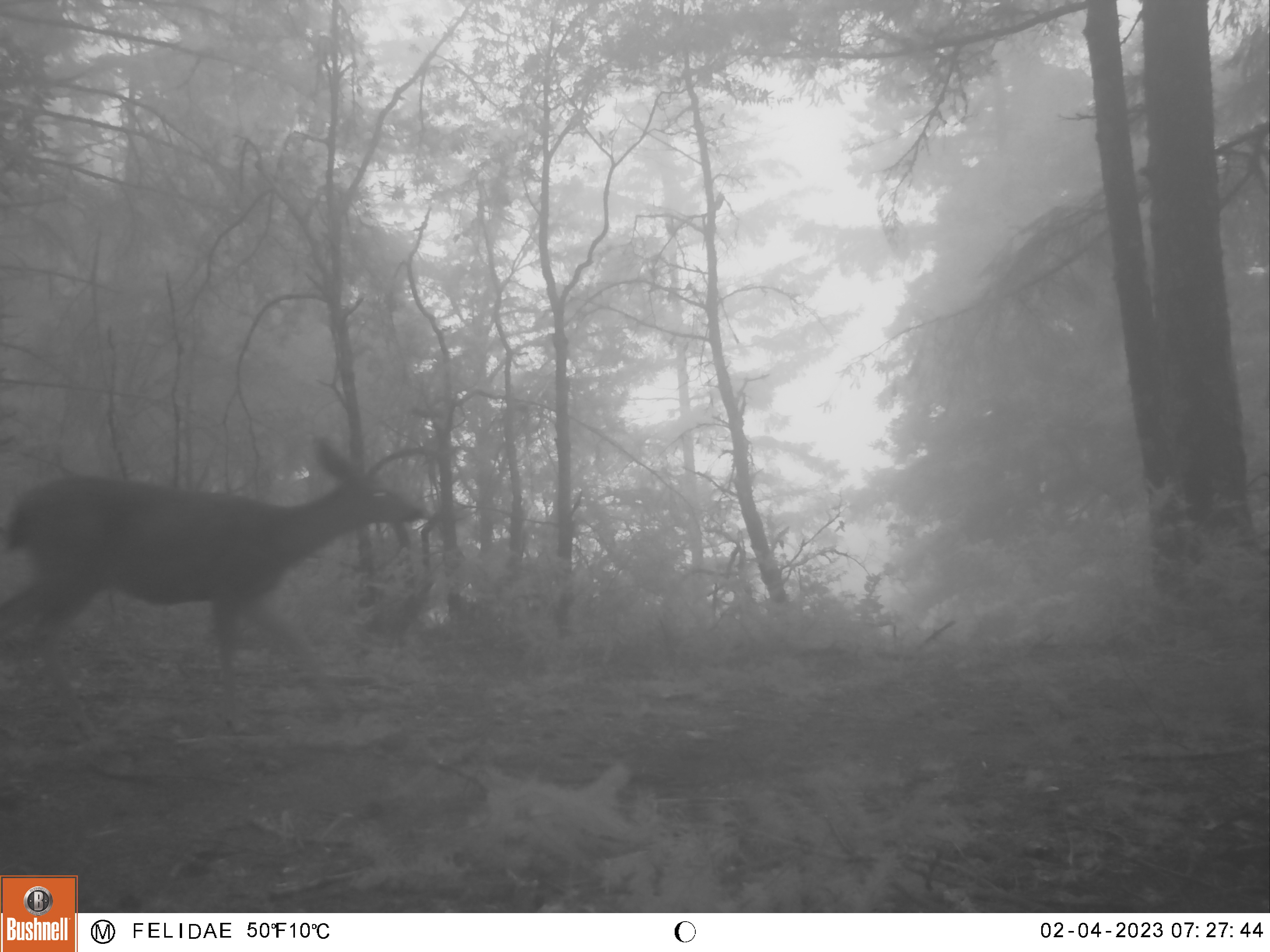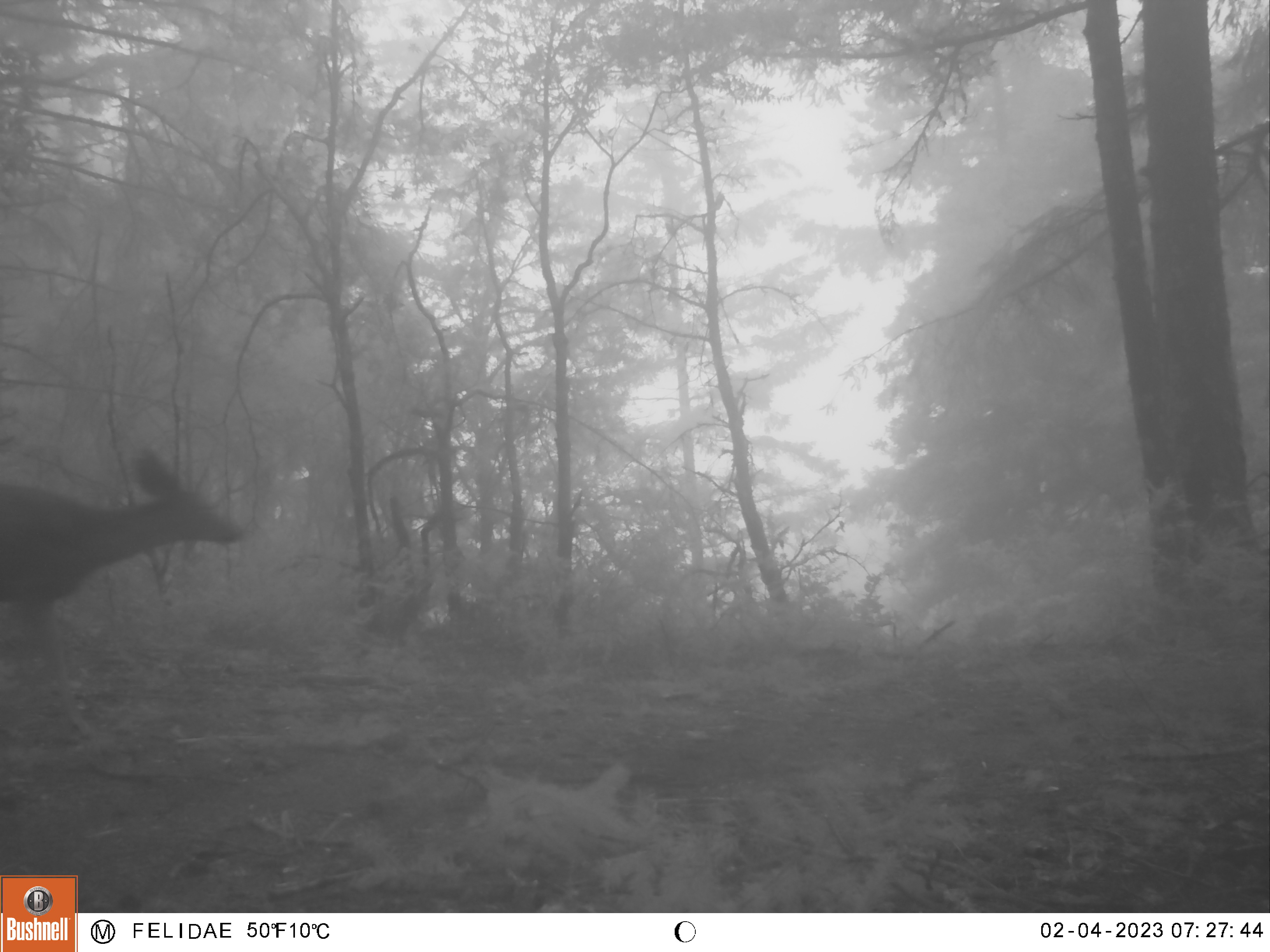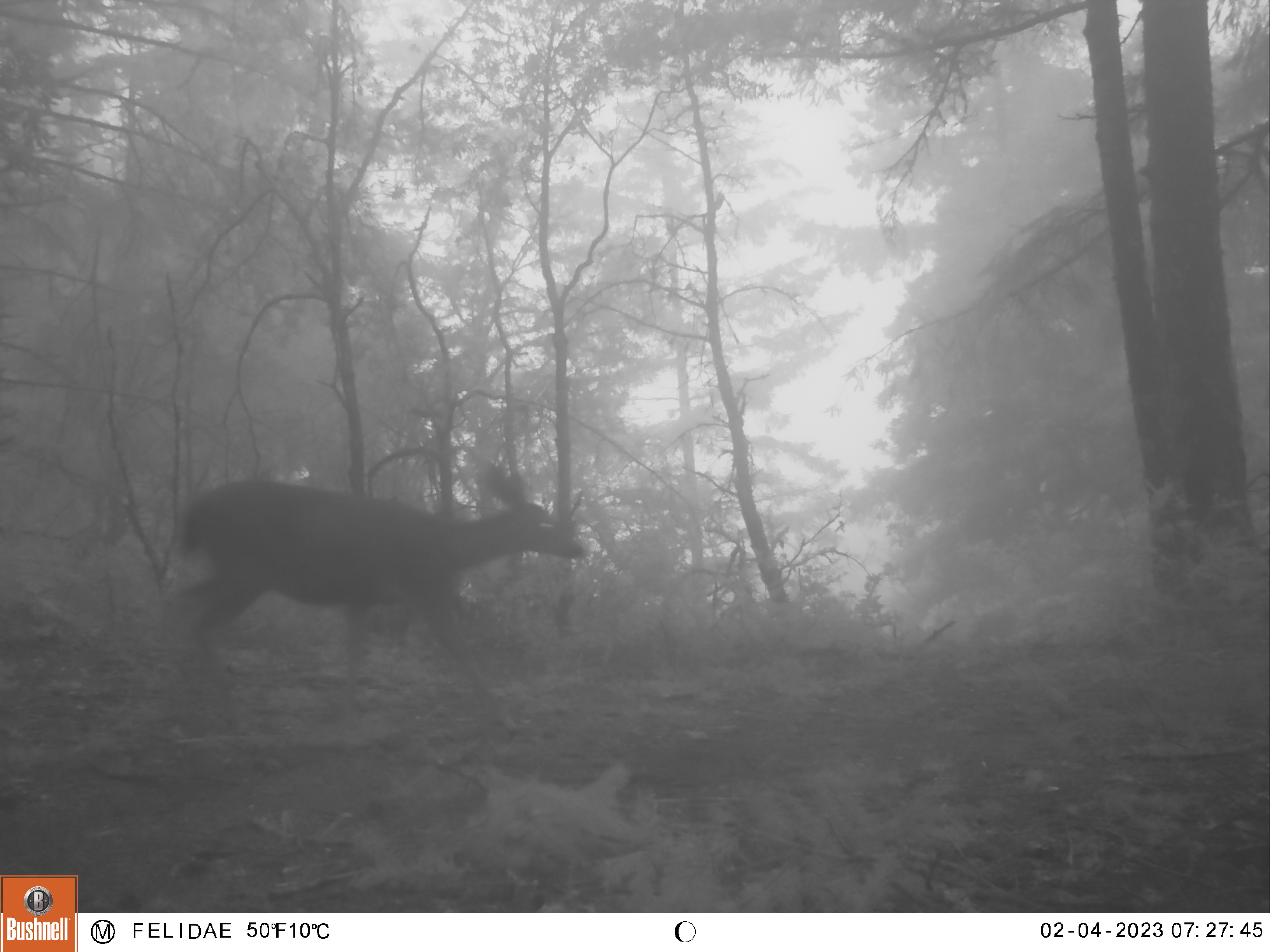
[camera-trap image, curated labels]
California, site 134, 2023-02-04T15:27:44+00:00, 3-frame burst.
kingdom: Animalia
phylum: Chordata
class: Mammalia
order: Artiodactyla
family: Cervidae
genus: Odocoileus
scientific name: Odocoileus hemionus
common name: mule deer